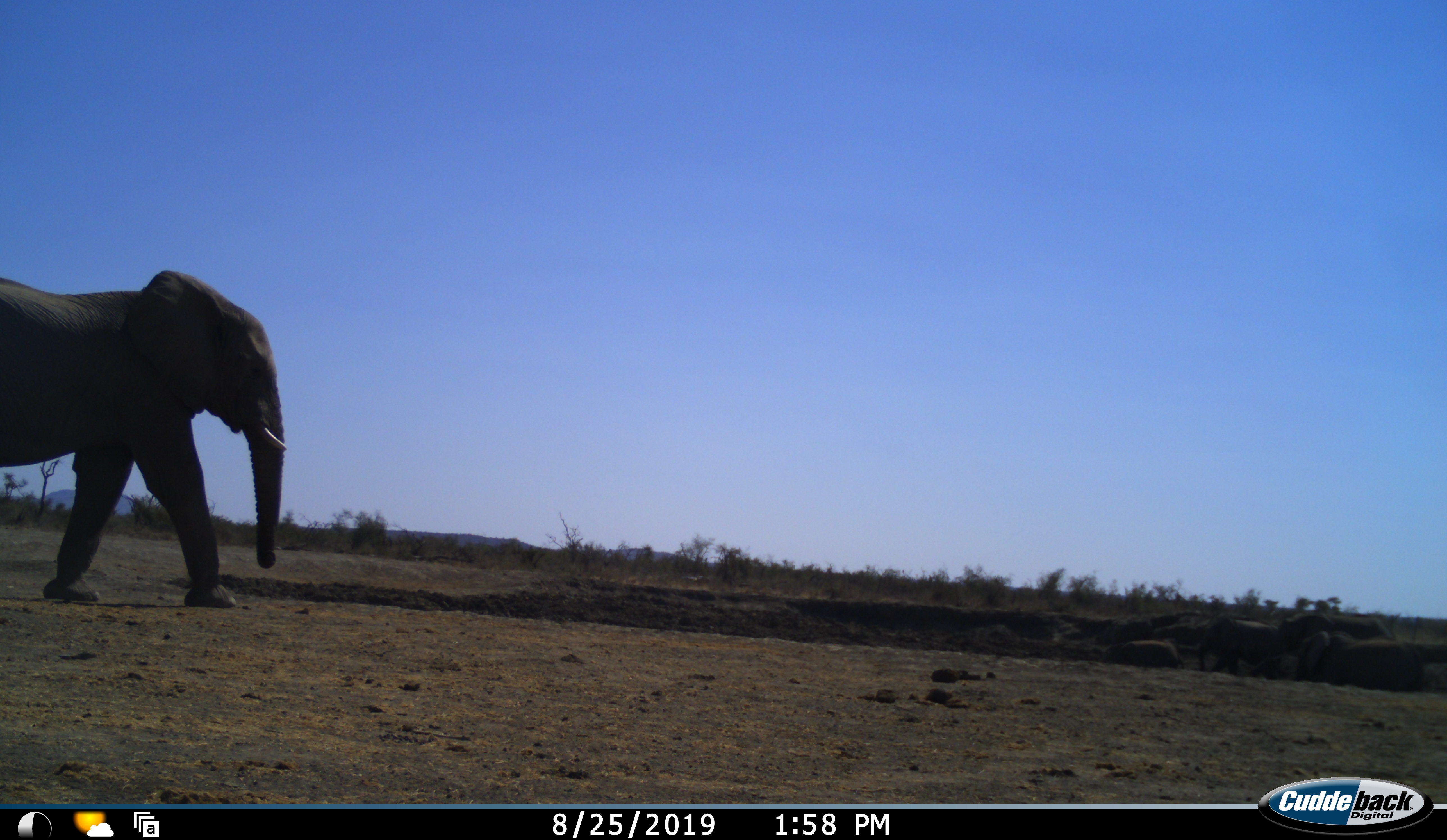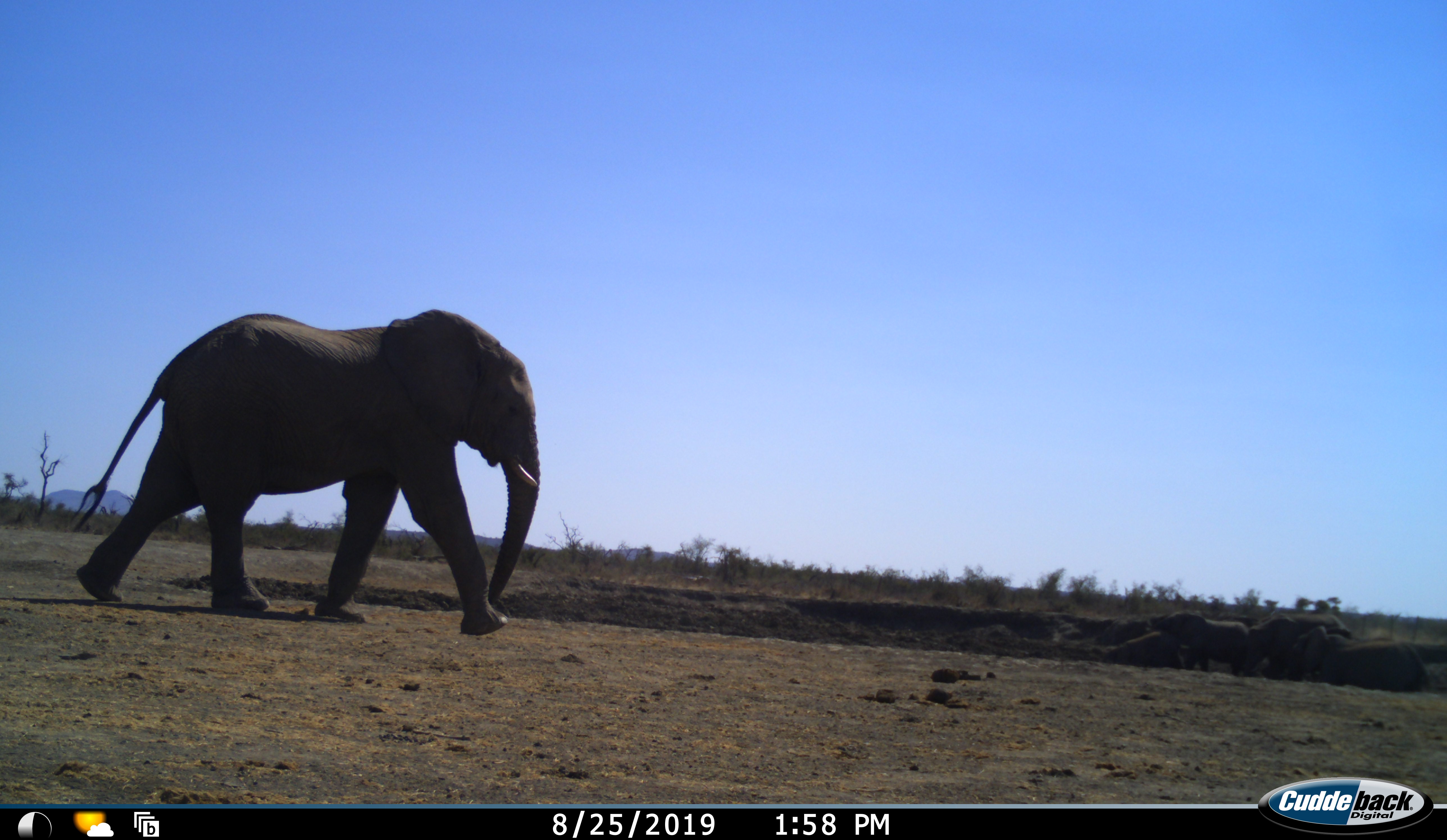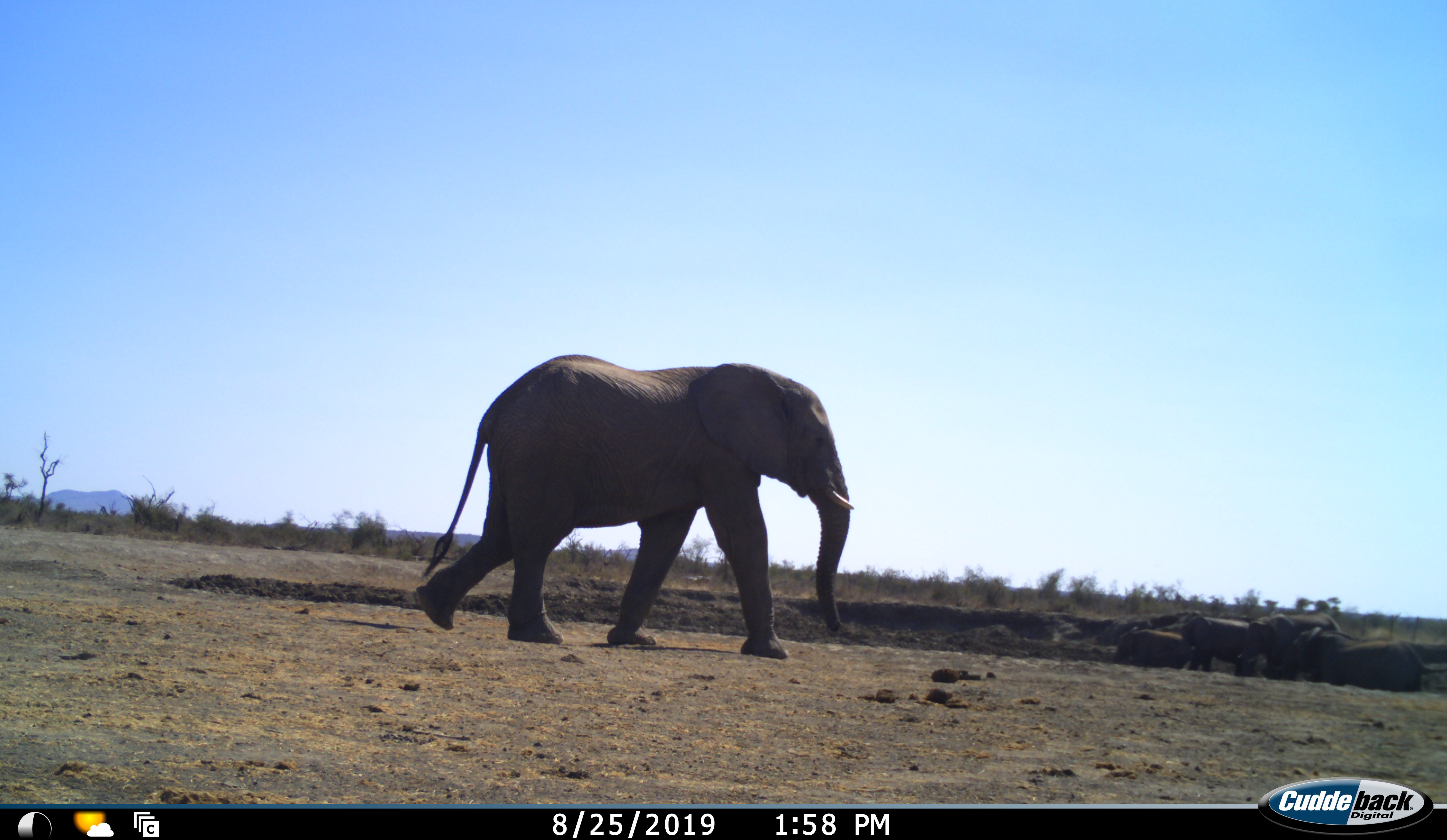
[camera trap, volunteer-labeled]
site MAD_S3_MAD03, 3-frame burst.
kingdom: Animalia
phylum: Chordata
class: Mammalia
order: Proboscidea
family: Elephantidae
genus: Loxodonta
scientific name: Loxodonta africana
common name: african bush elephant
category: elephant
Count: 5.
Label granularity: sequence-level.